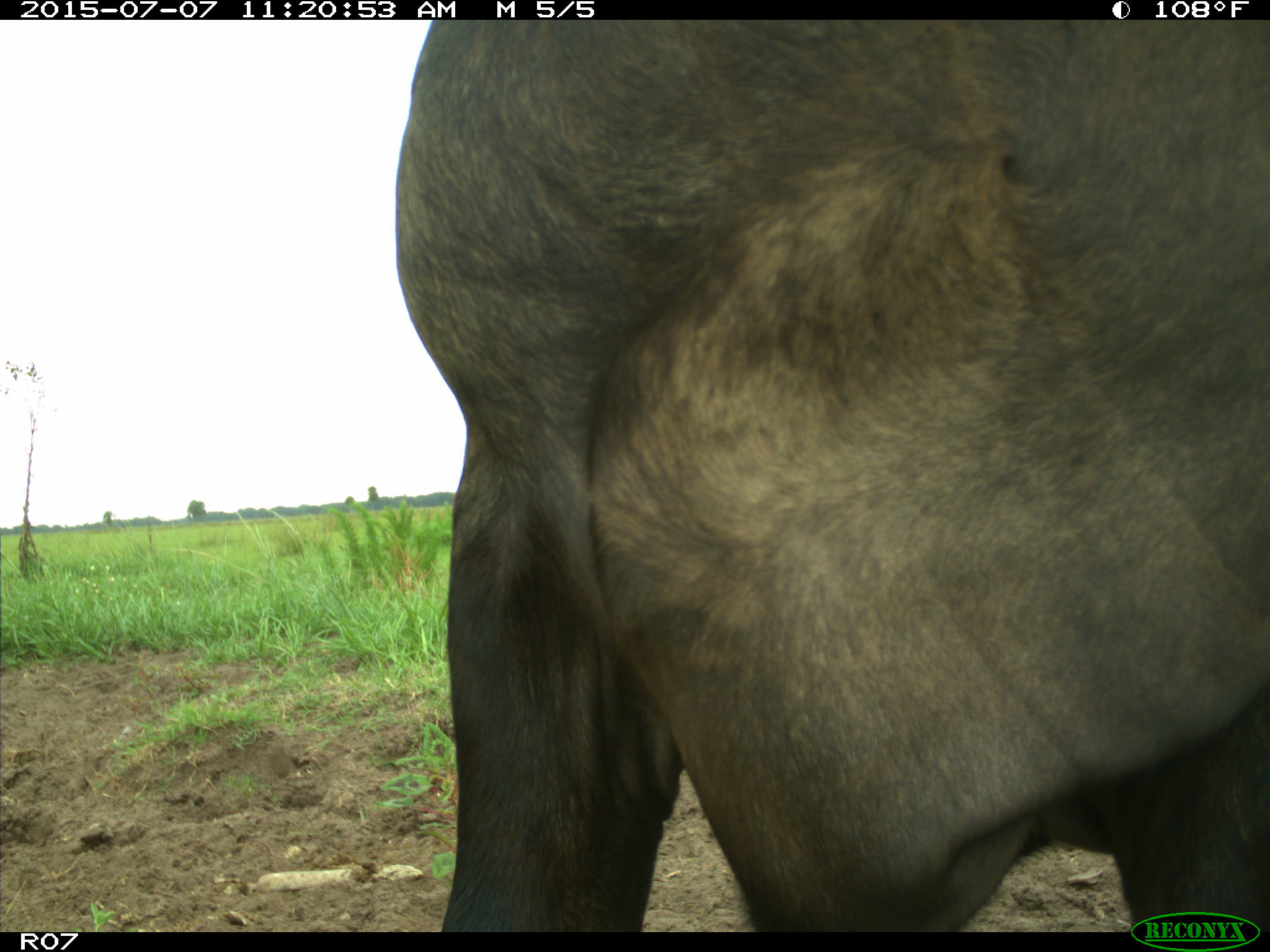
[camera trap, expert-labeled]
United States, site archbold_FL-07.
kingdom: Animalia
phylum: Chordata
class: Mammalia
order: Artiodactyla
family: Bovidae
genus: Bos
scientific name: Bos taurus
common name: domestic cow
Bos taurus (domestic cow).